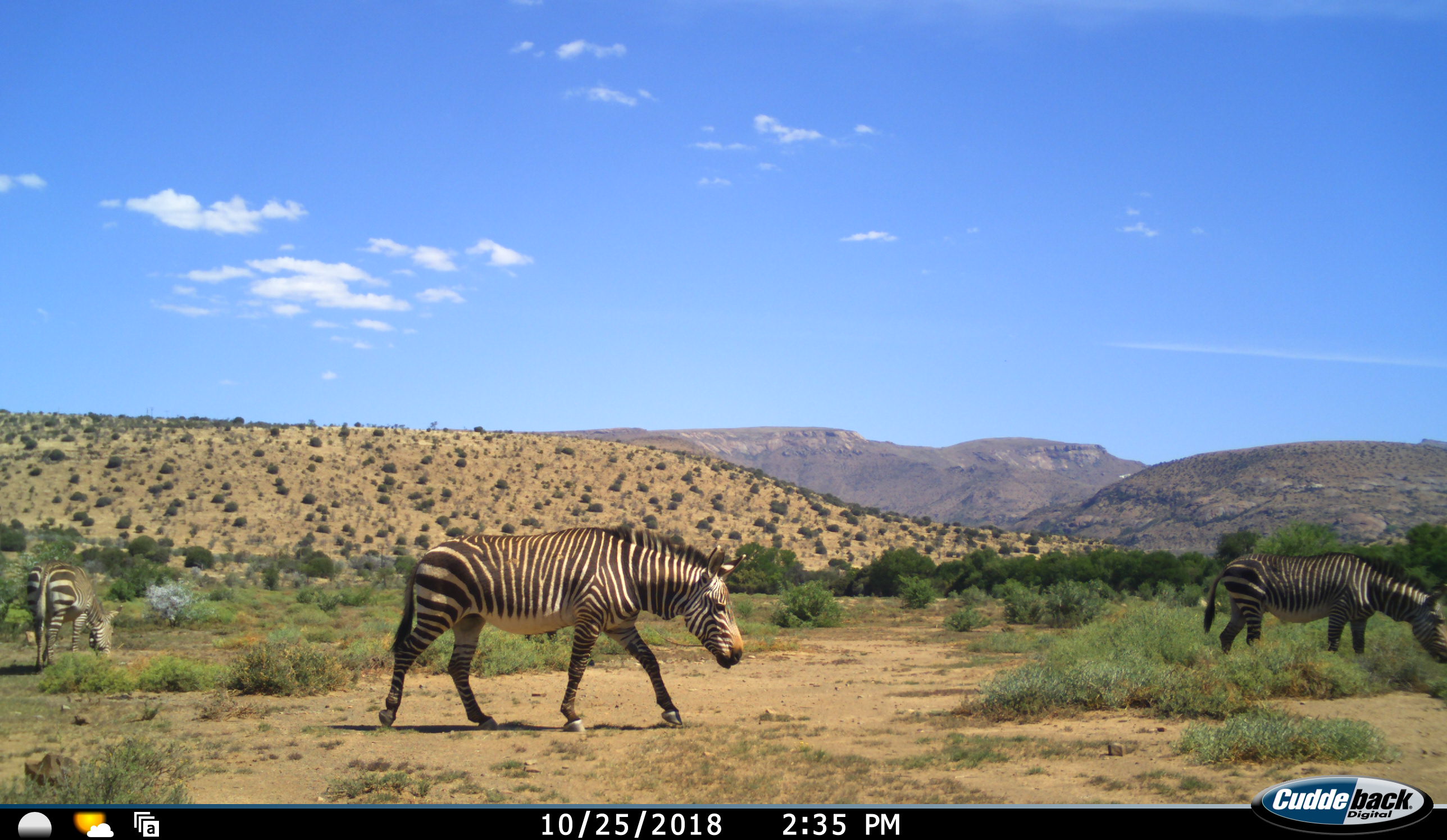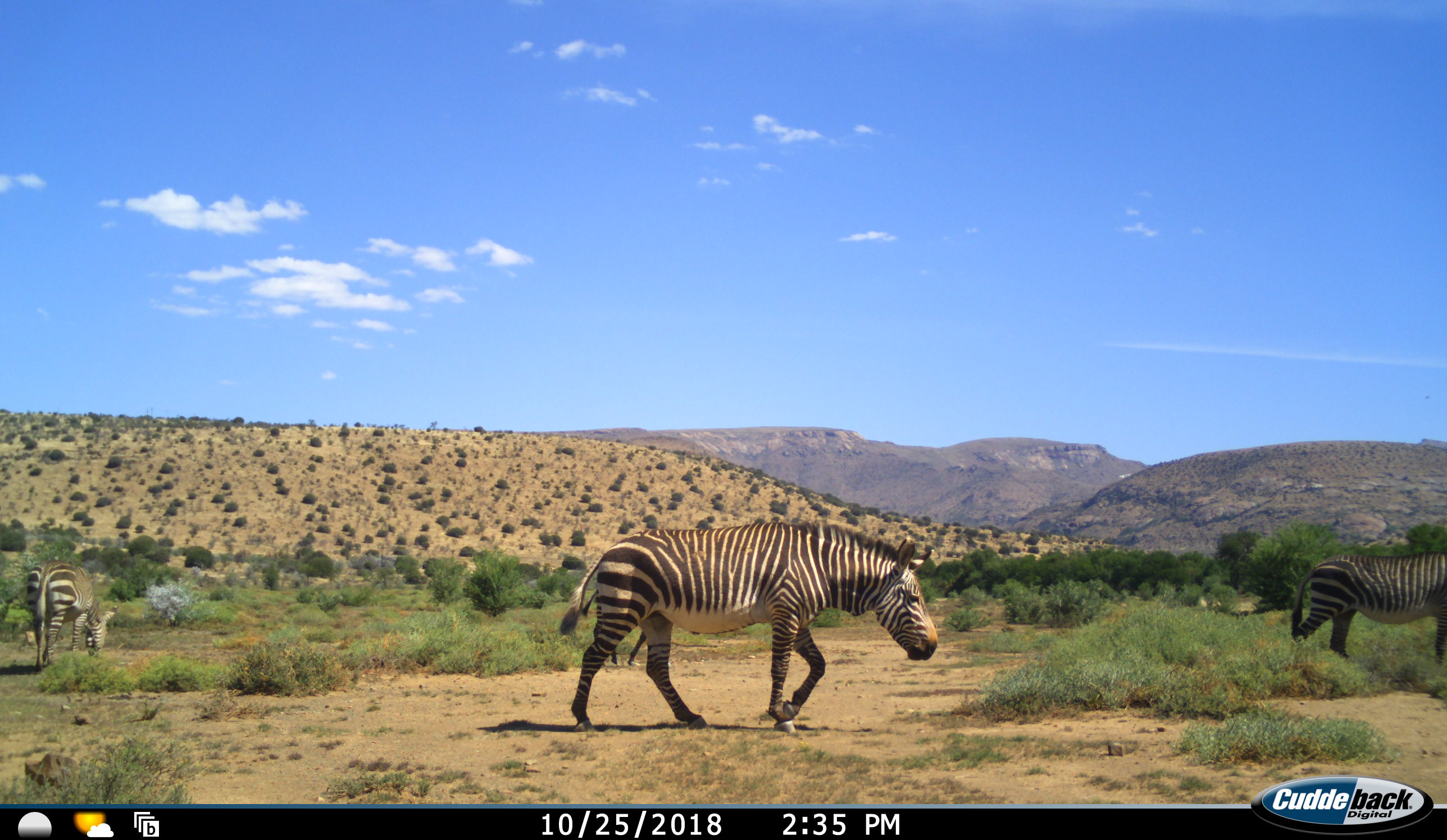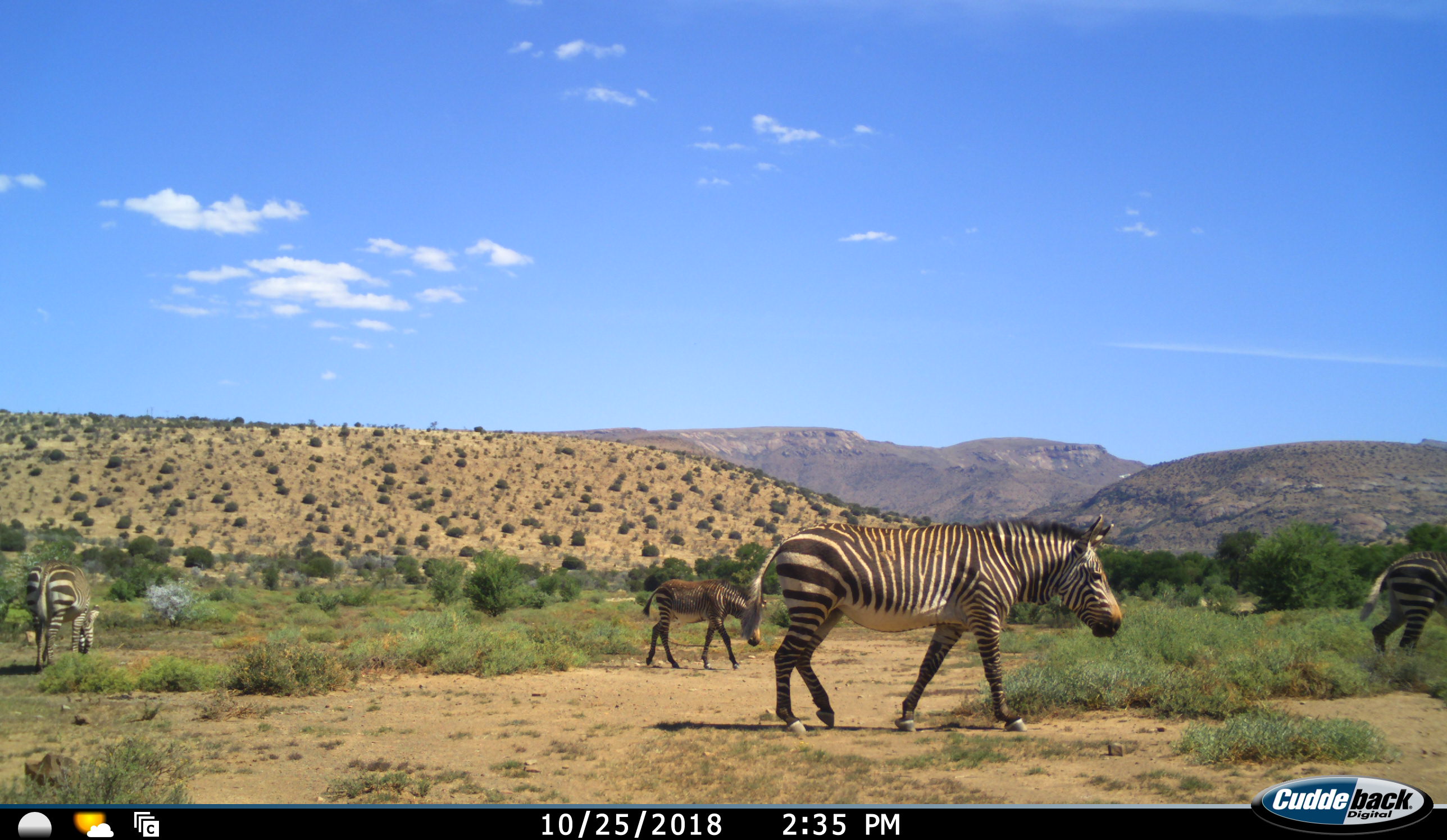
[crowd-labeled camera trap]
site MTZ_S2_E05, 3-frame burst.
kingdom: Animalia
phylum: Chordata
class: Mammalia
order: Perissodactyla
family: Equidae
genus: Equus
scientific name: Equus zebra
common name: mountain zebra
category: zebramountain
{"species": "zebramountain (mountain zebra) (Equus zebra)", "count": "4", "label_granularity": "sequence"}